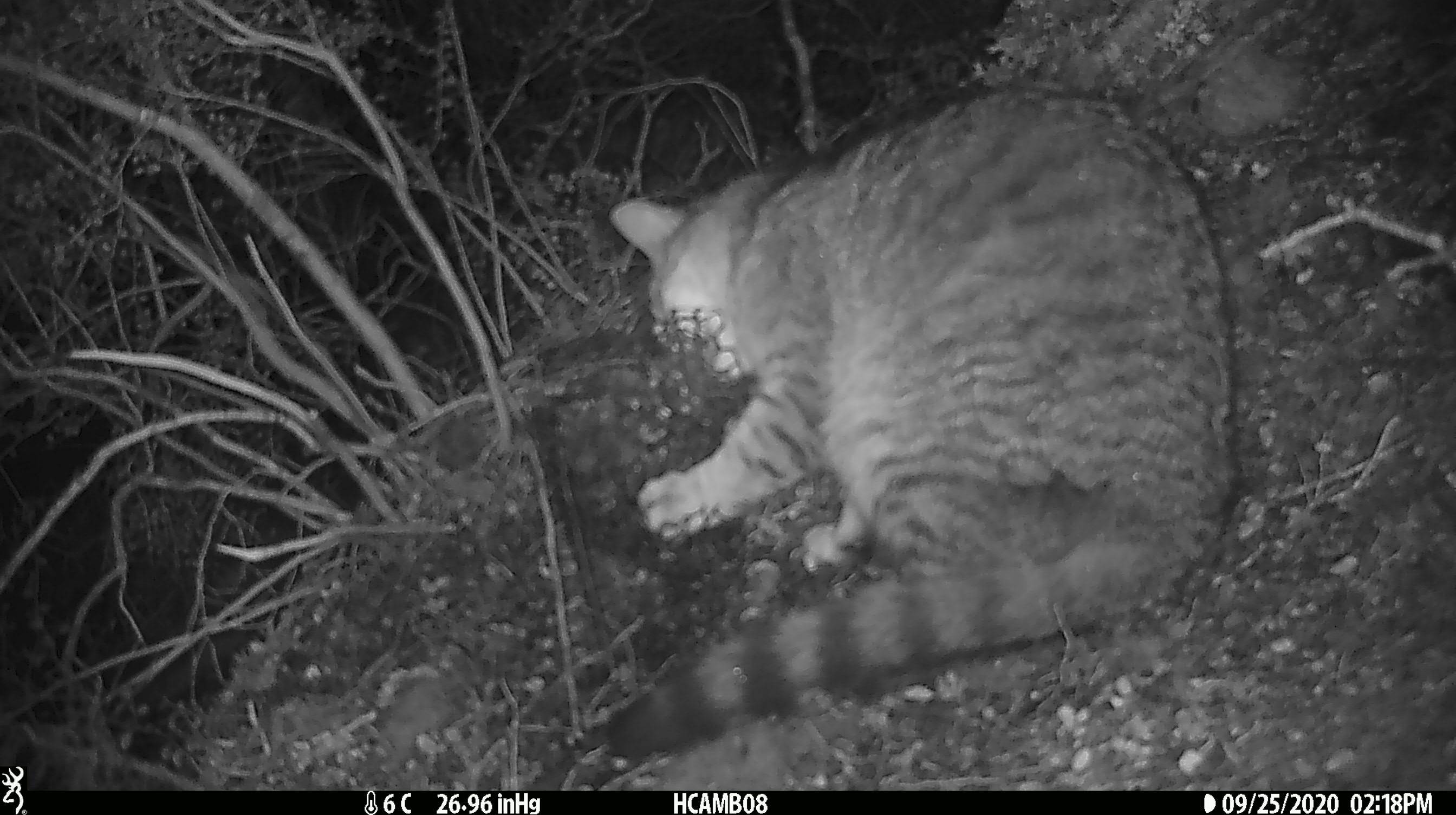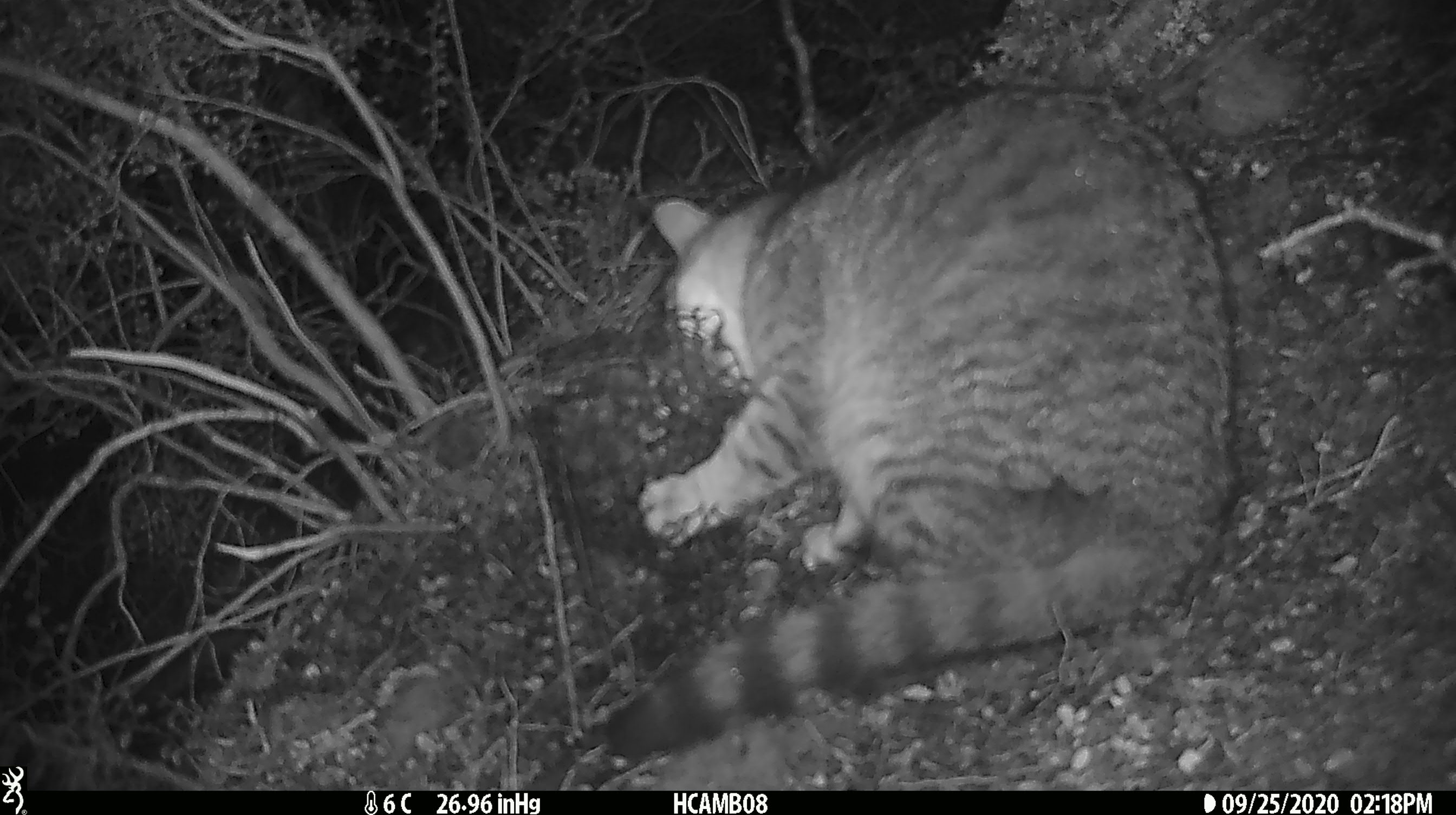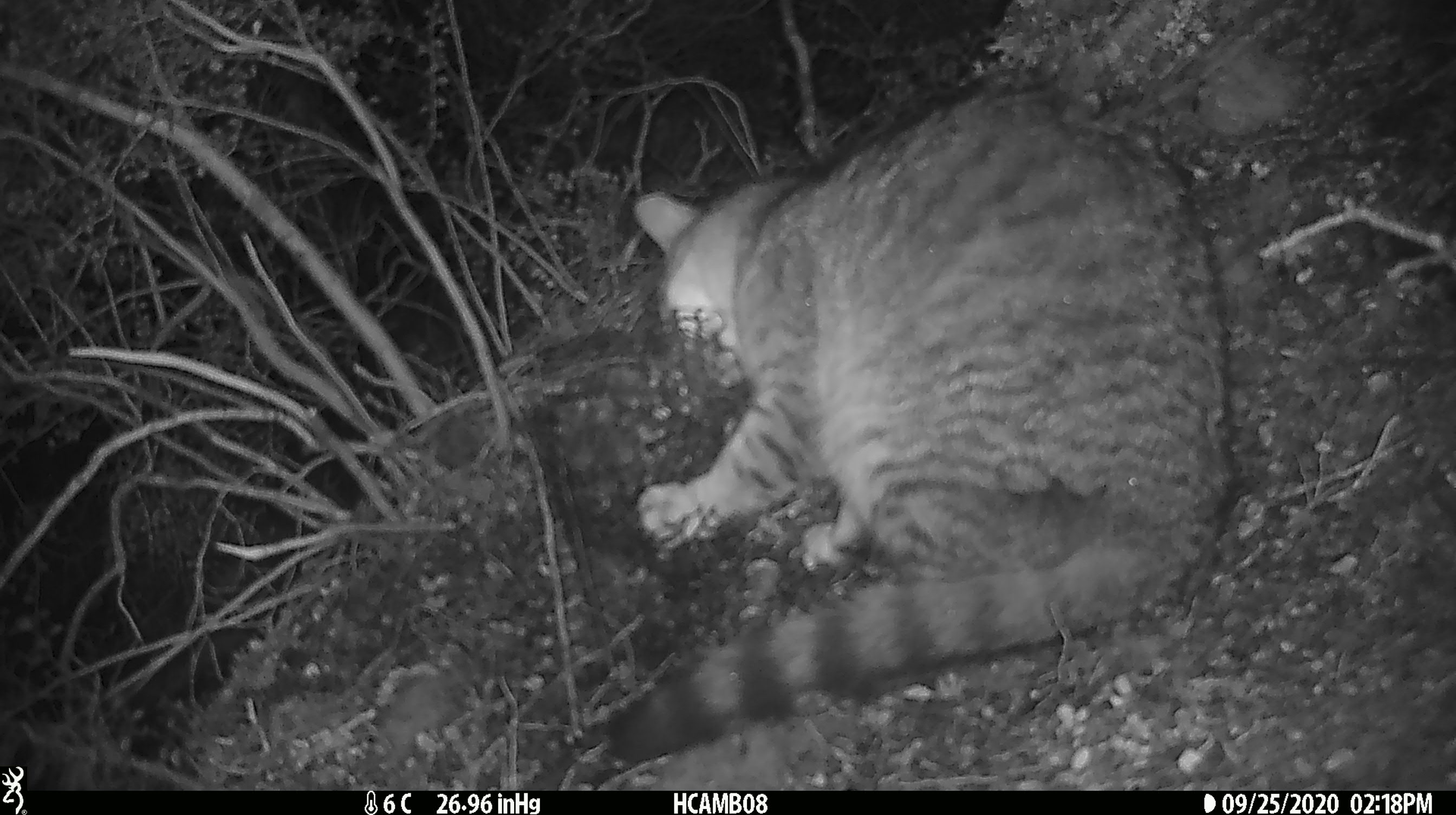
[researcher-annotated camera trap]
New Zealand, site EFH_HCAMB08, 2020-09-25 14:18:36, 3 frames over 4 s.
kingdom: Animalia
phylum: Chordata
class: Mammalia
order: Carnivora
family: Felidae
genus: Felis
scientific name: Felis catus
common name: domestic cat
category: cat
Cat (domestic cat) (Felis catus).